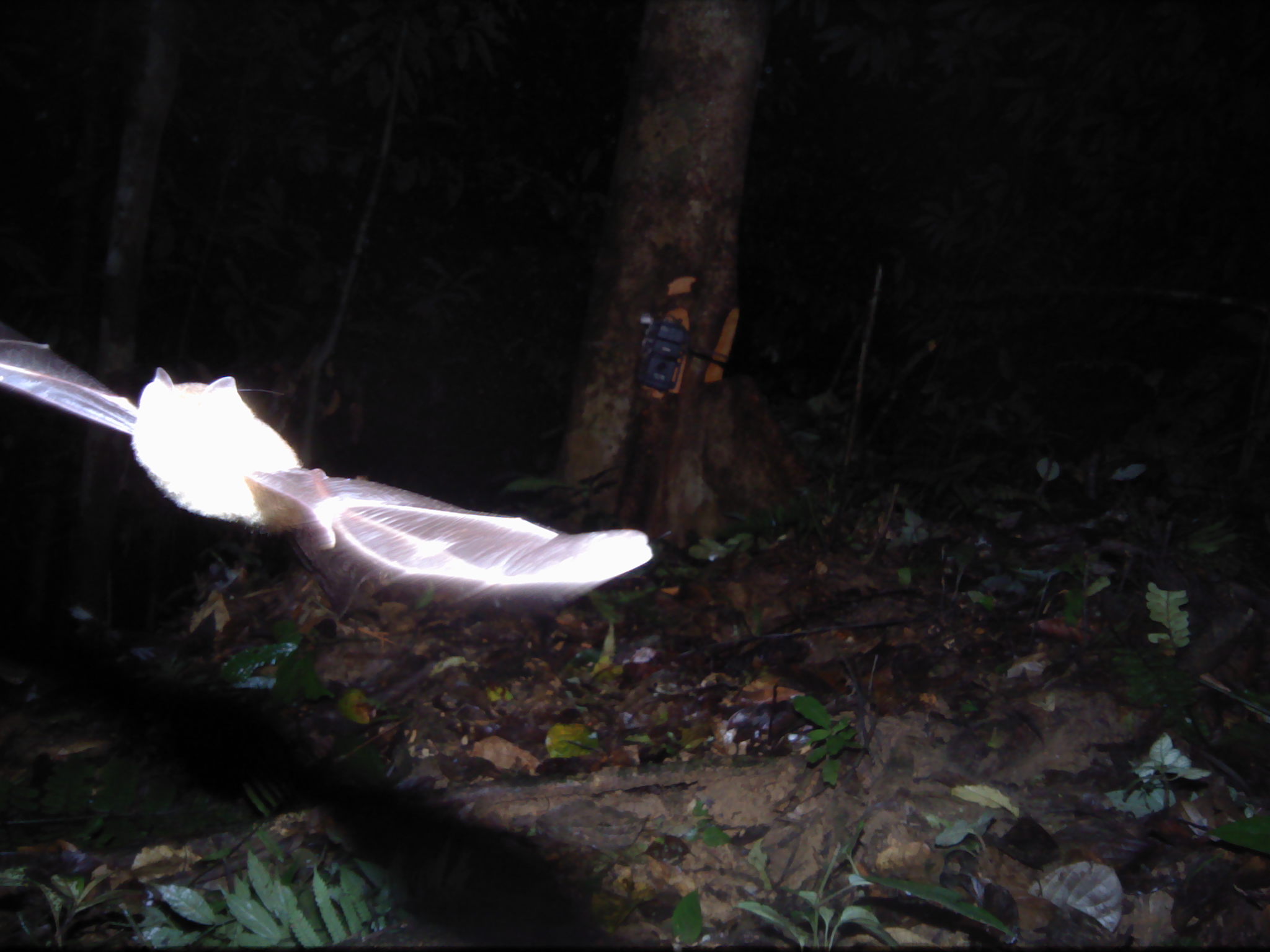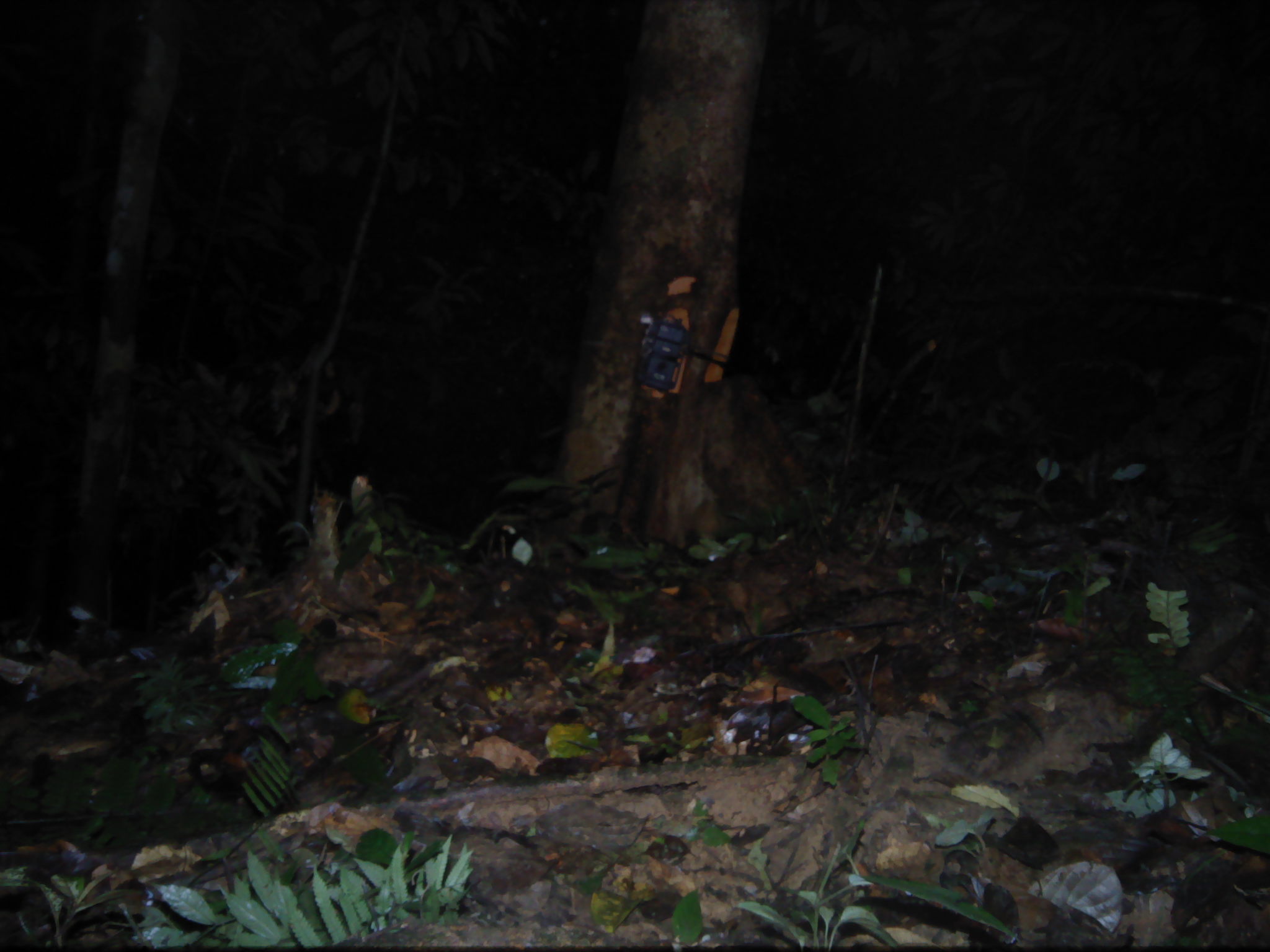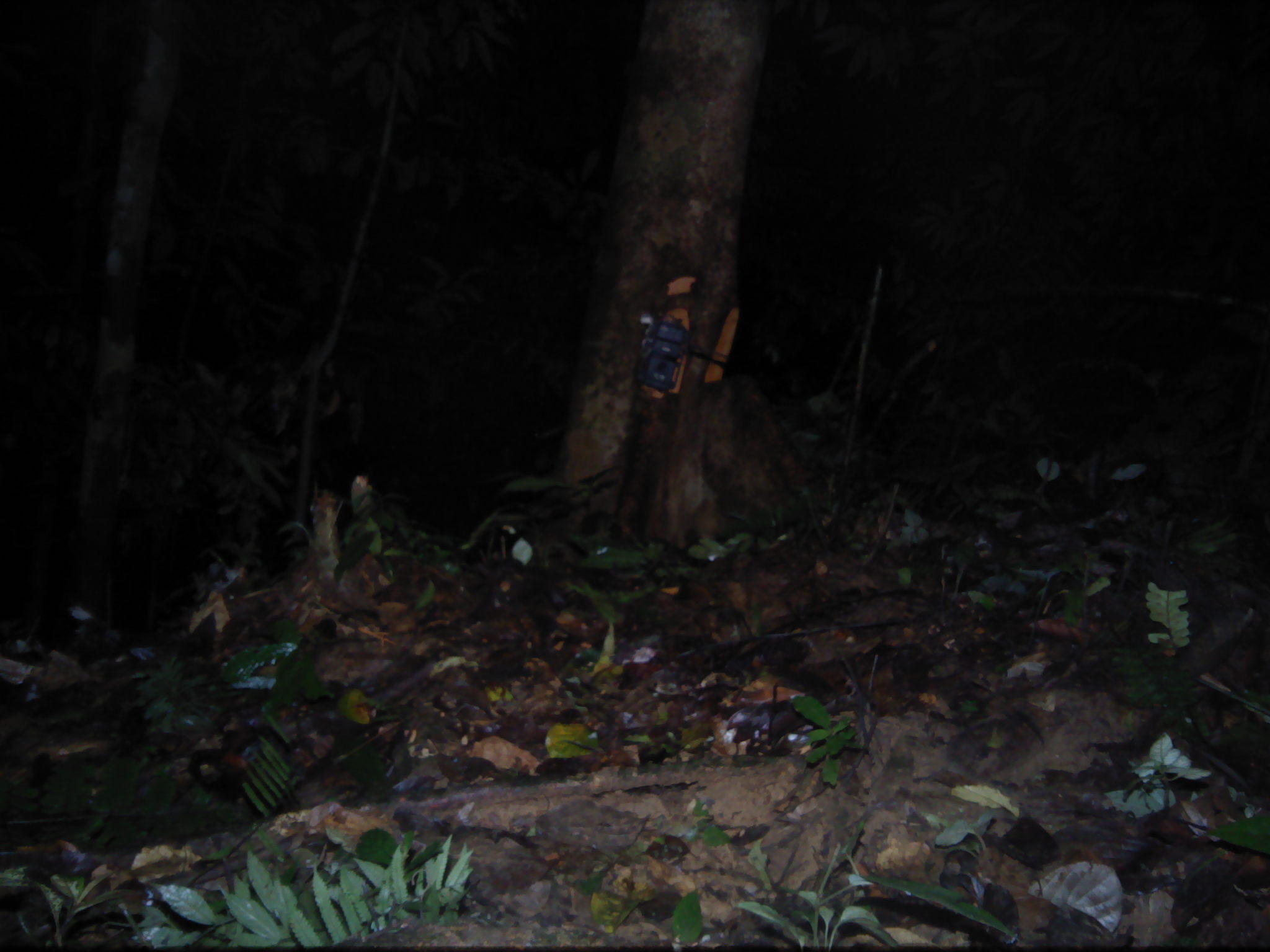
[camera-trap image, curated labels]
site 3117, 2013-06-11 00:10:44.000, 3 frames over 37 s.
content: unidentified animal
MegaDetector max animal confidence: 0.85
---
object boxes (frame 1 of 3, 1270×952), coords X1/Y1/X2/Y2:
unknown: 0/315/654/595